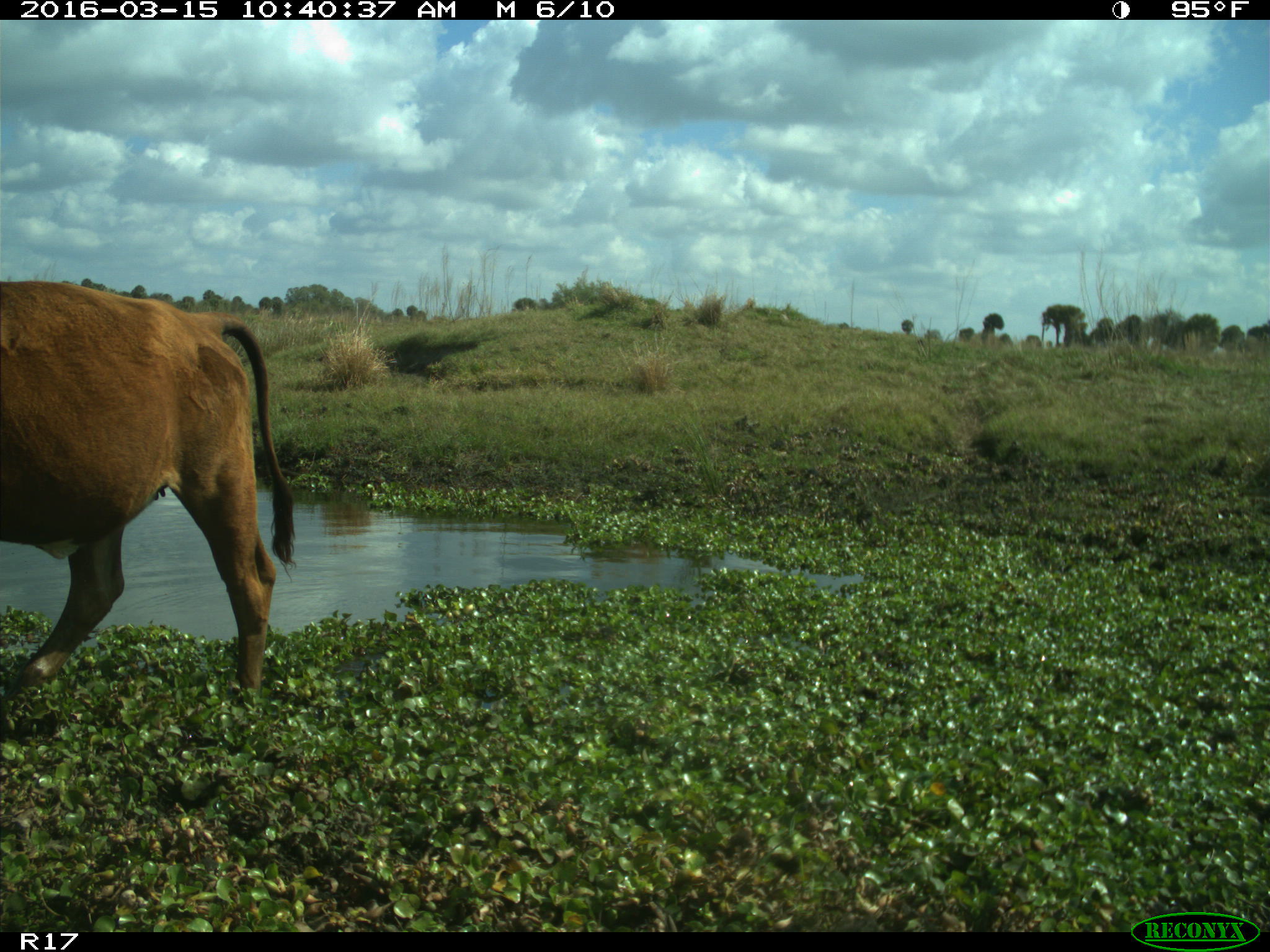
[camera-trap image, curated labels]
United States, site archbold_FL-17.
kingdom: Animalia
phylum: Chordata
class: Mammalia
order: Artiodactyla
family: Bovidae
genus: Bos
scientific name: Bos taurus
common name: domestic cow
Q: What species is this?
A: Bos taurus (domestic cow).